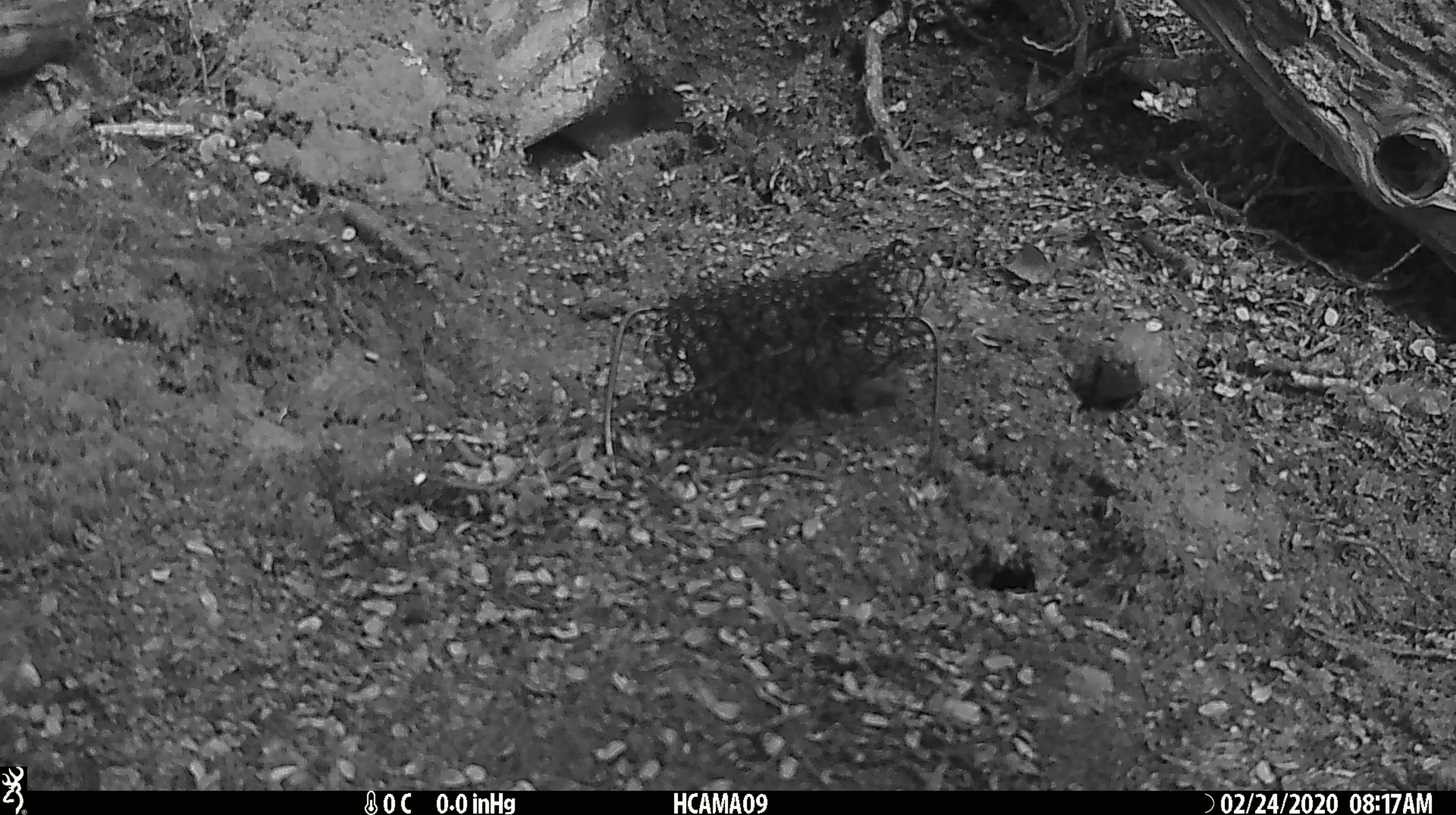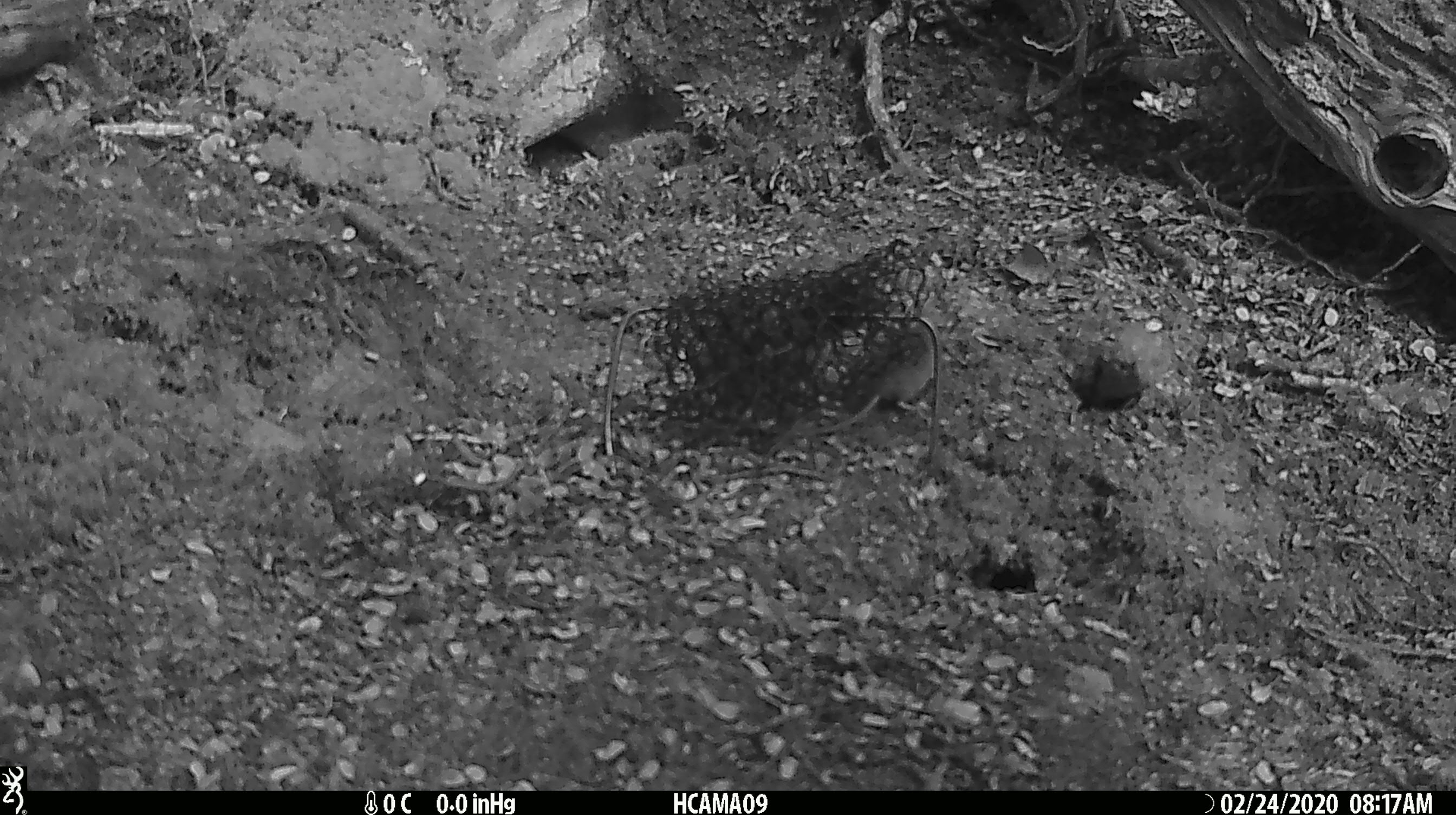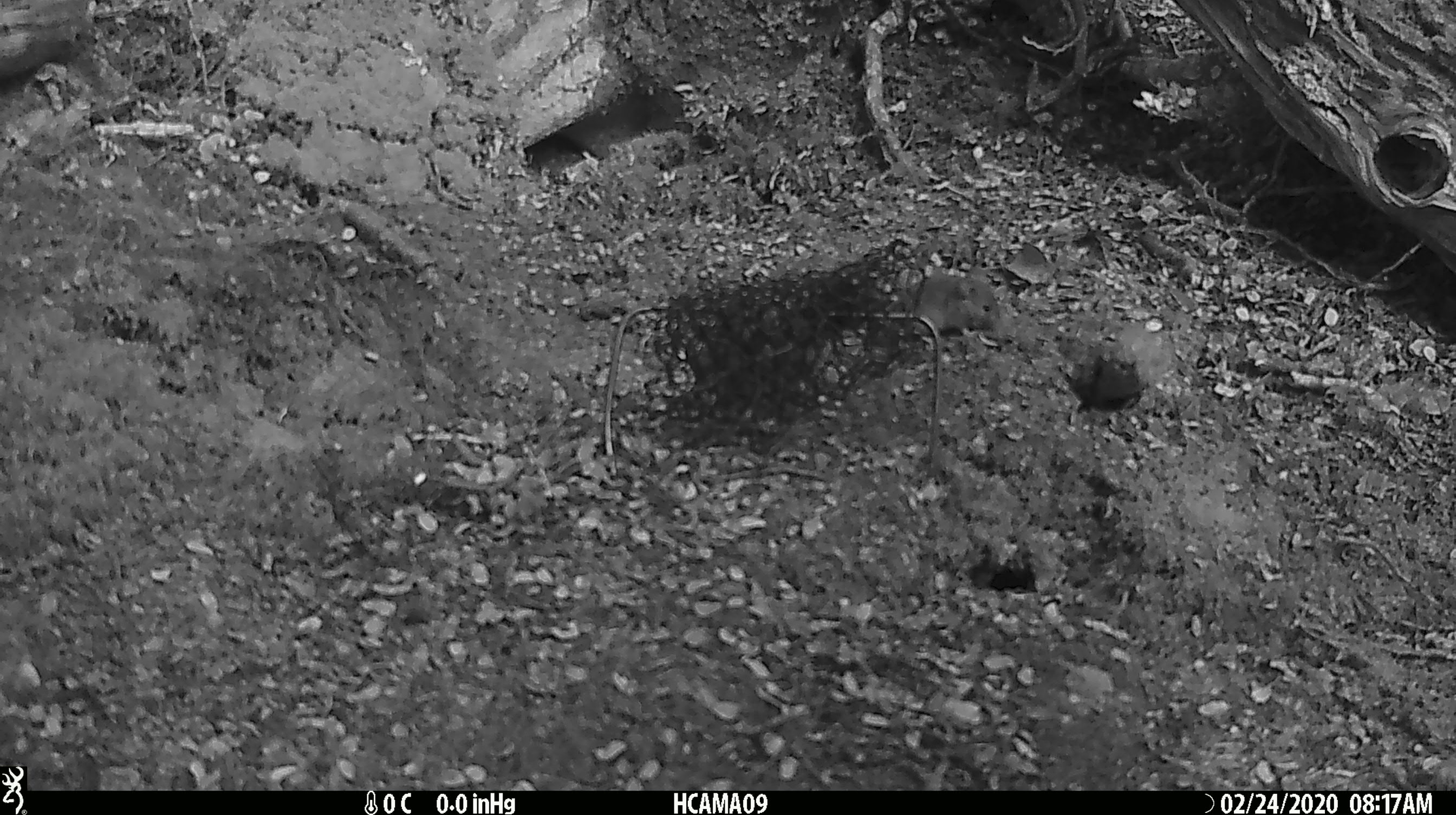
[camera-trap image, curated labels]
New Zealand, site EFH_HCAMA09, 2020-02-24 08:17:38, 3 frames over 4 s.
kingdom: Animalia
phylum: Chordata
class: Mammalia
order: Rodentia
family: Muridae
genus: Mus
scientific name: Mus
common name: mouse